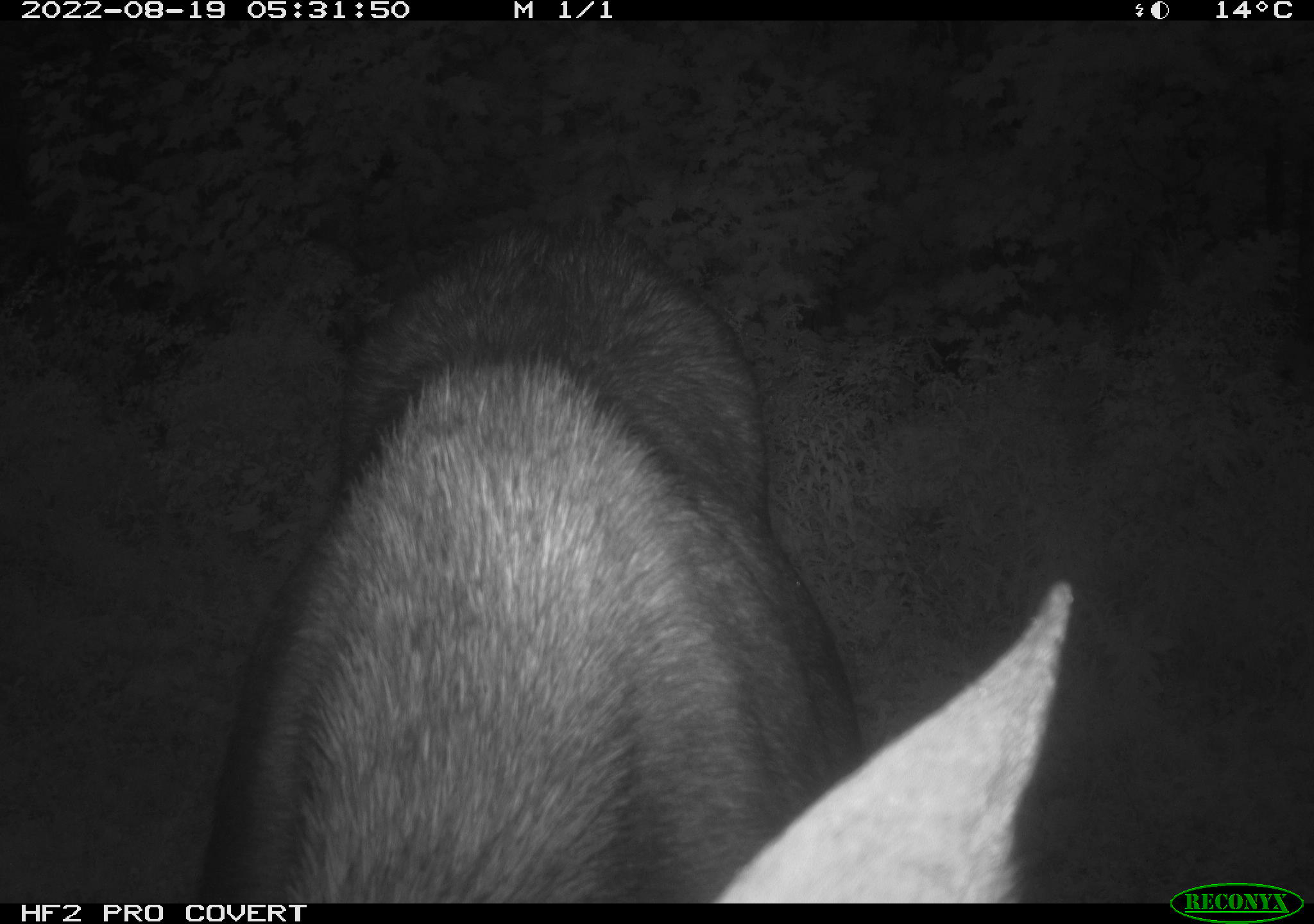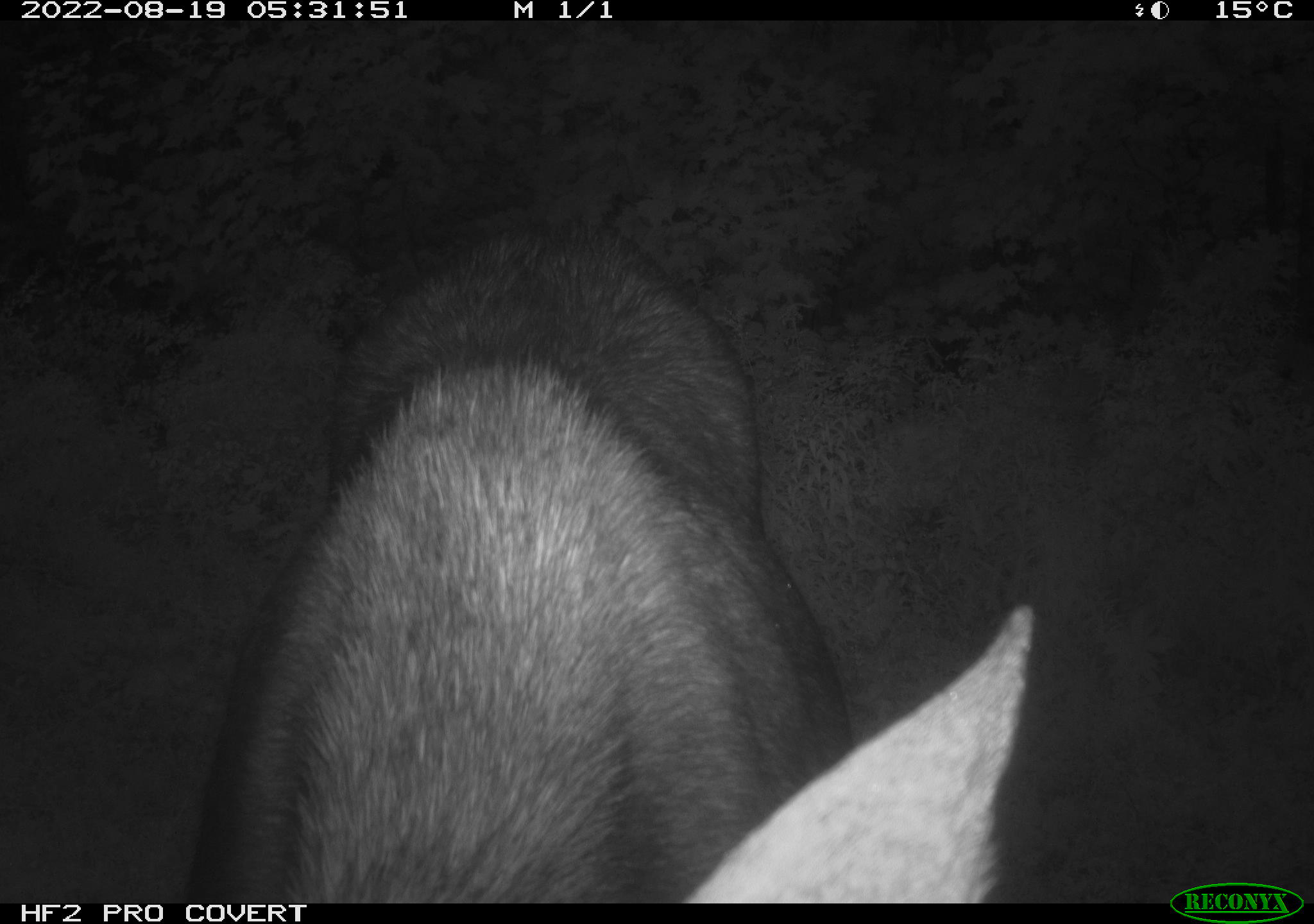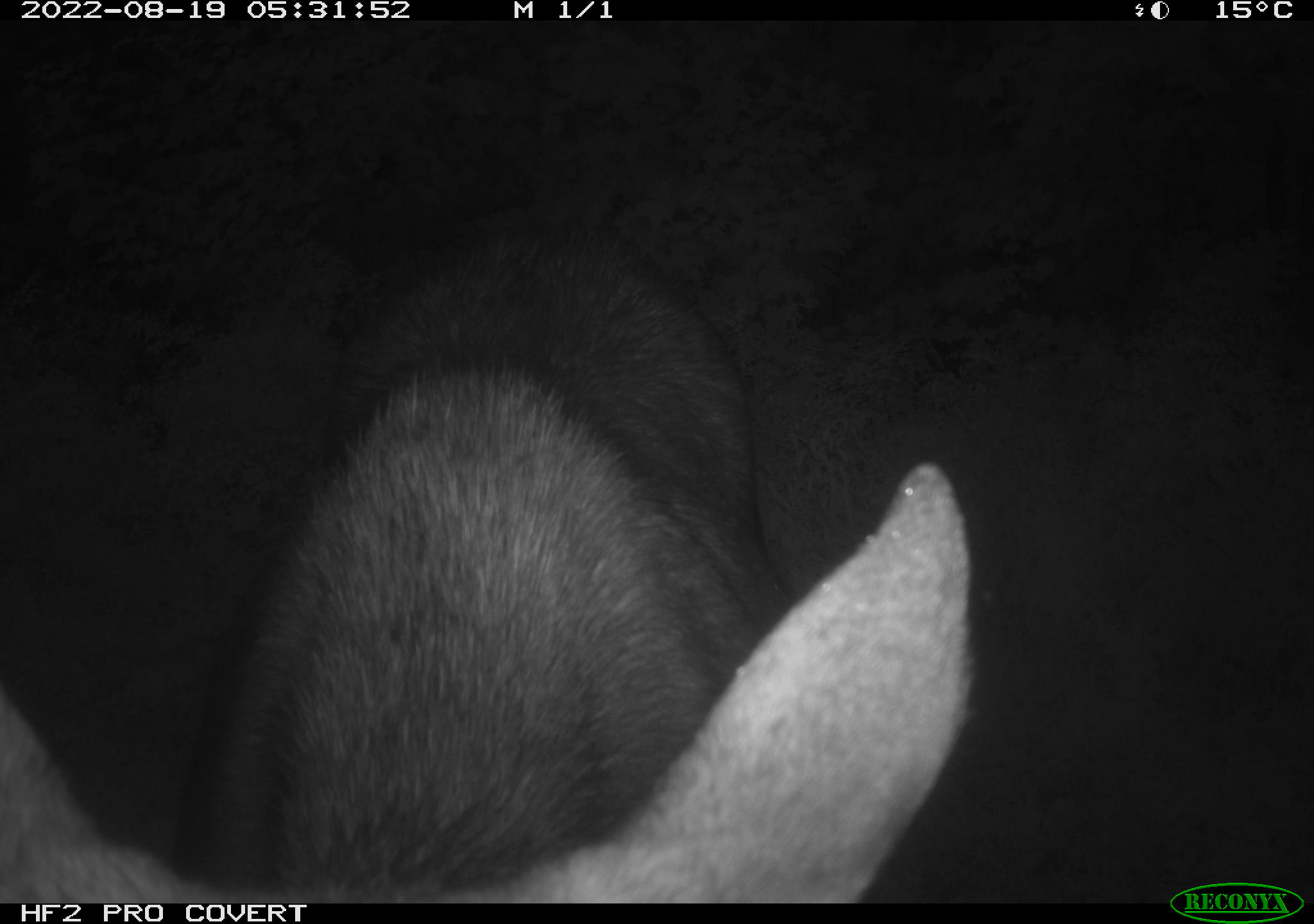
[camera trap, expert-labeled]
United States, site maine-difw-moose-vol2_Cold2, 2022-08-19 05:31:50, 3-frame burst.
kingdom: Animalia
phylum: Chordata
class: Mammalia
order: Artiodactyla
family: Cervidae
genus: Alces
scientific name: Alces alces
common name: moose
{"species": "moose (Alces alces)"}